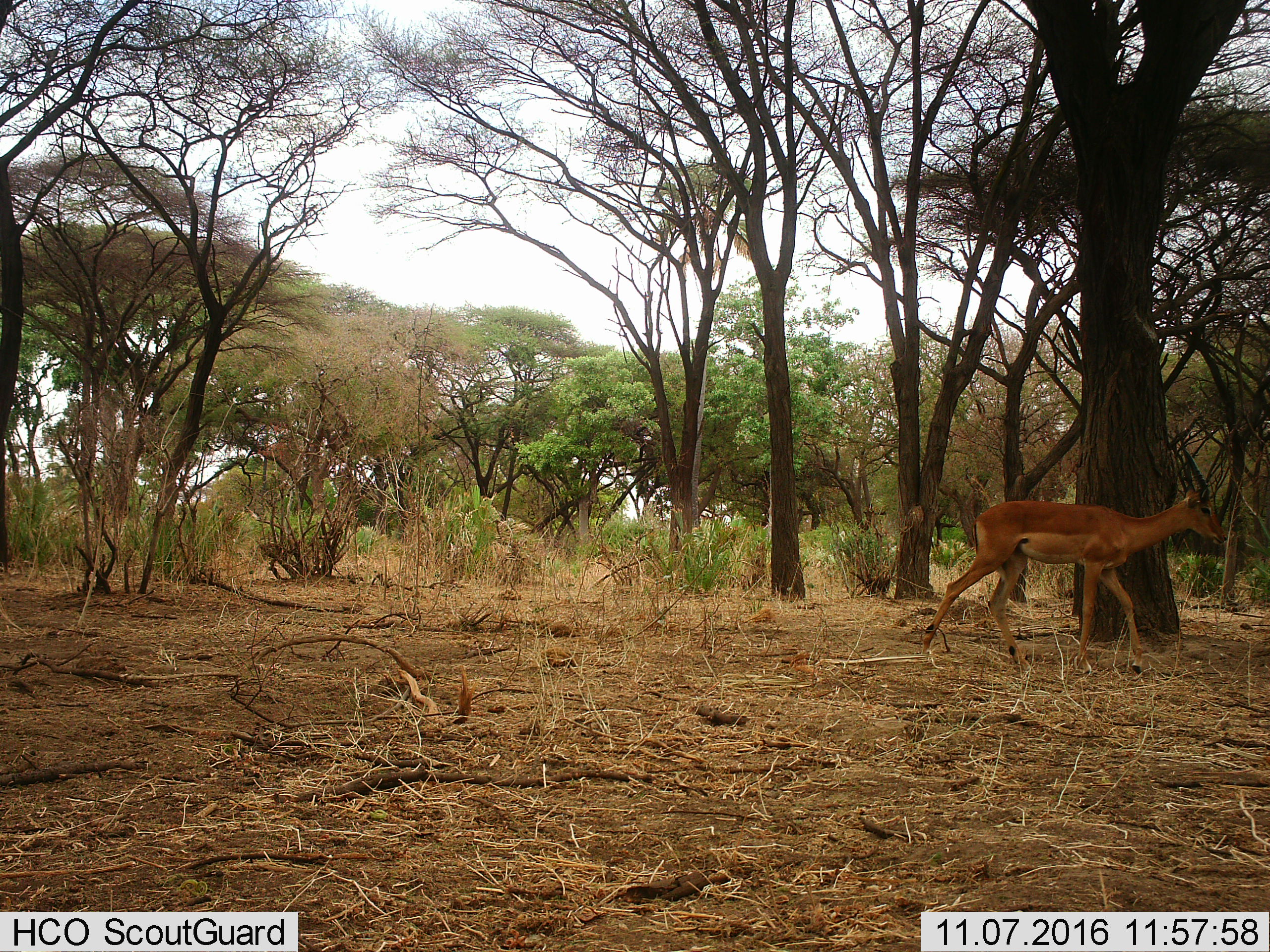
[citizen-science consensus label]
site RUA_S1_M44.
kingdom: Animalia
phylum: Chordata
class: Mammalia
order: Artiodactyla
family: Bovidae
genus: Aepyceros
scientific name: Aepyceros melampus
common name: impala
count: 1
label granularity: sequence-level